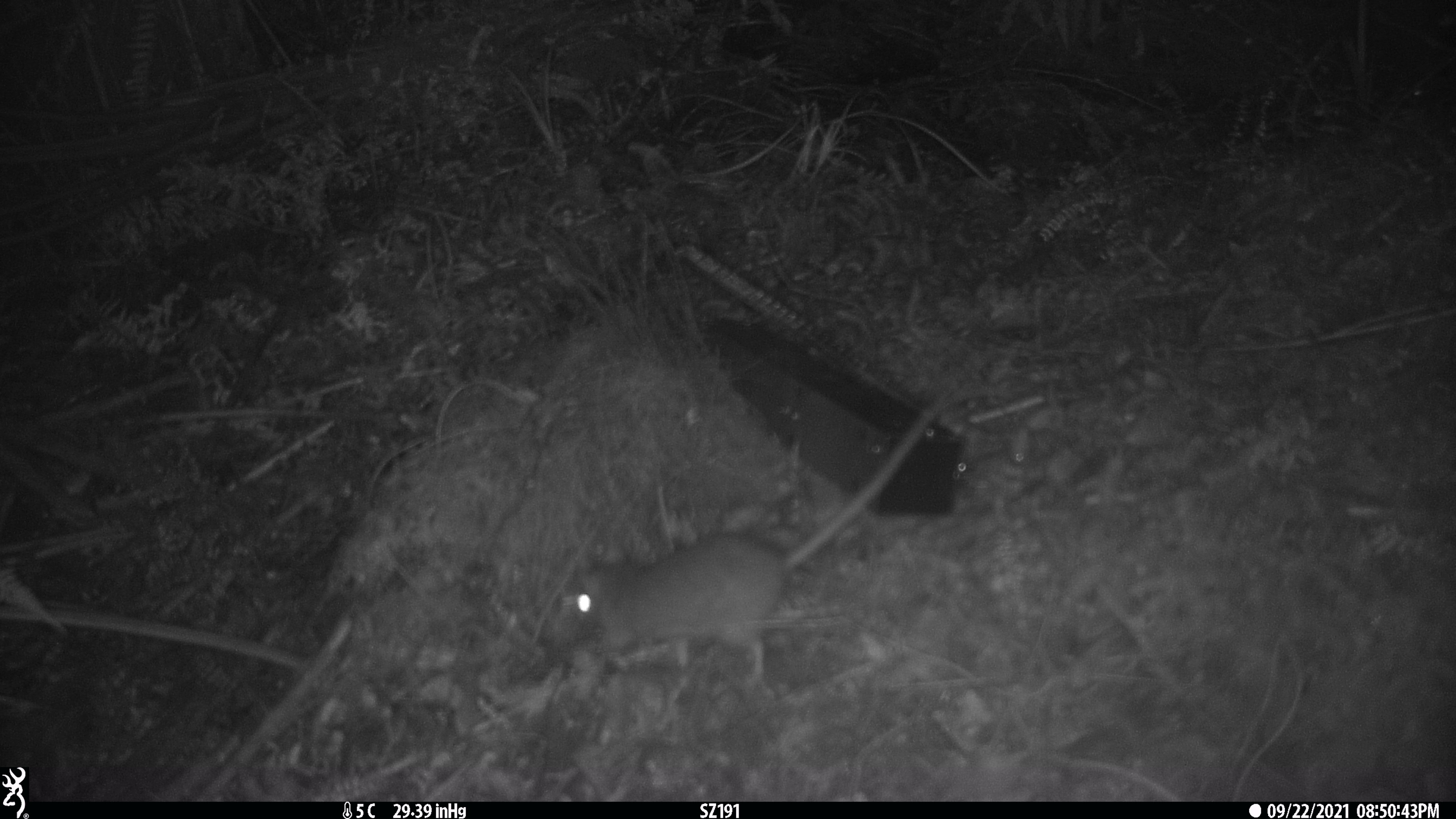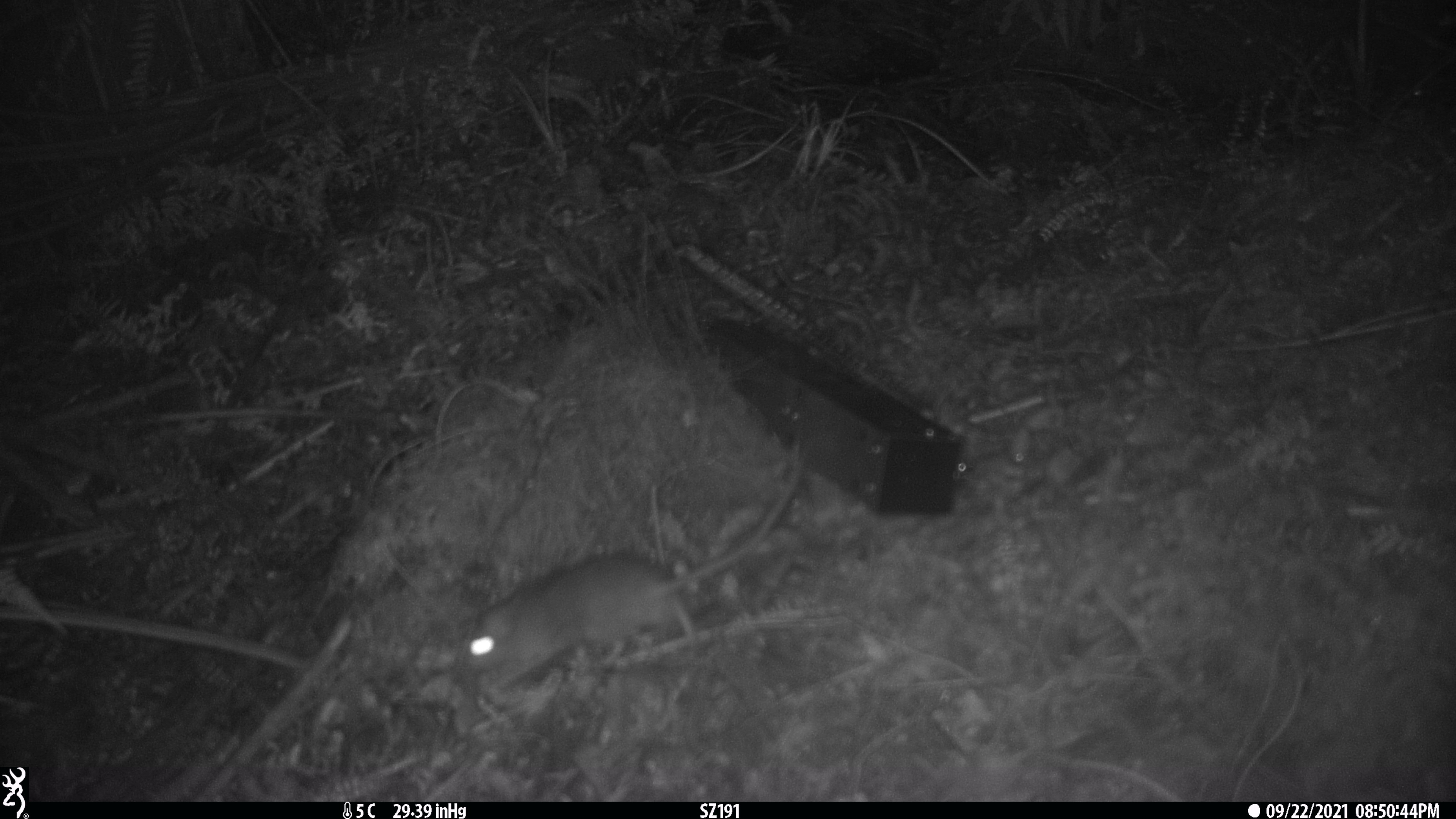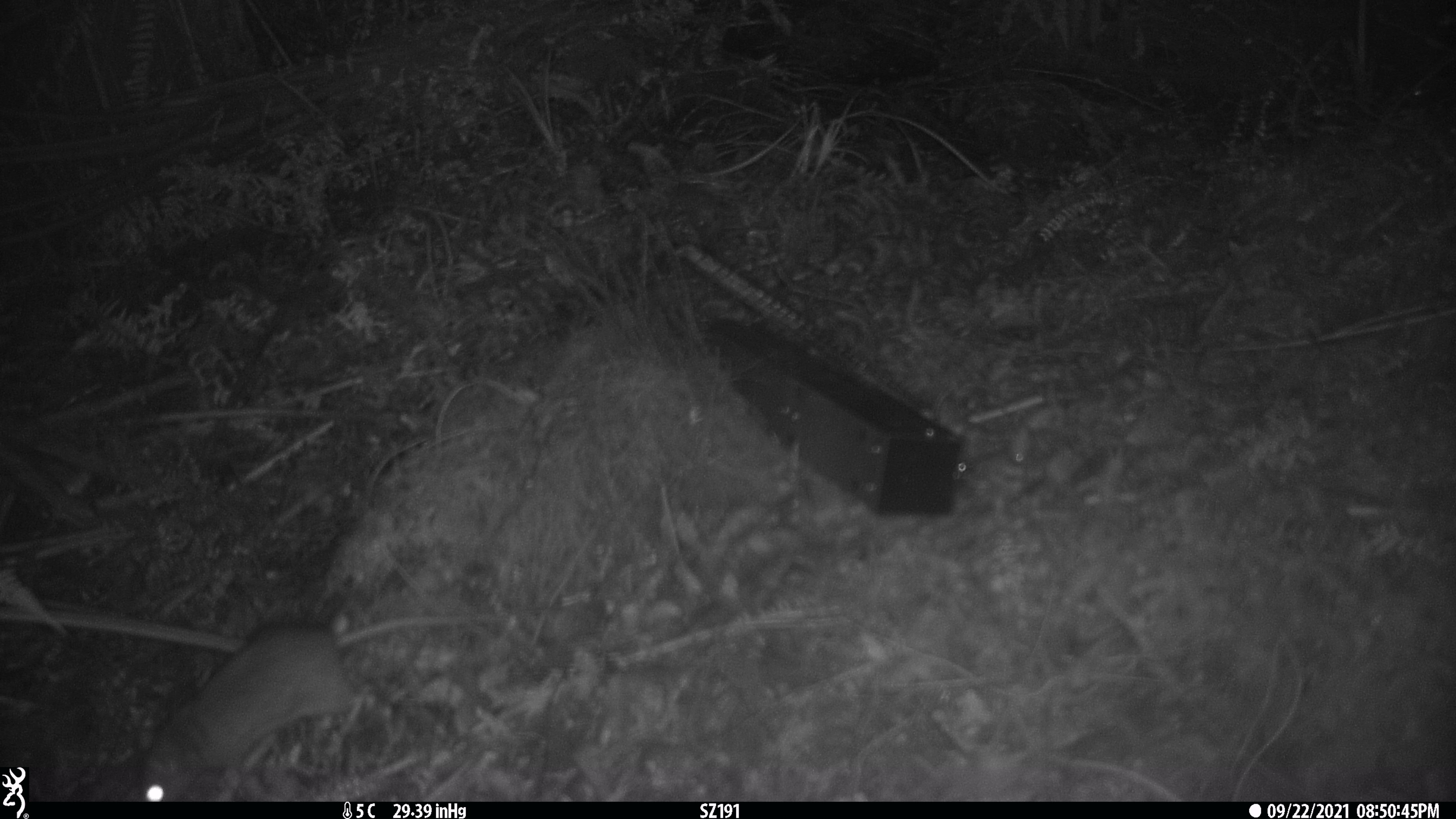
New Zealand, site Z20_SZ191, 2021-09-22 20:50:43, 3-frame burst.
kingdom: Animalia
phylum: Chordata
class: Mammalia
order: Rodentia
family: Muridae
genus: Rattus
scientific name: Rattus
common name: rat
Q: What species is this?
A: Rat (Rattus).